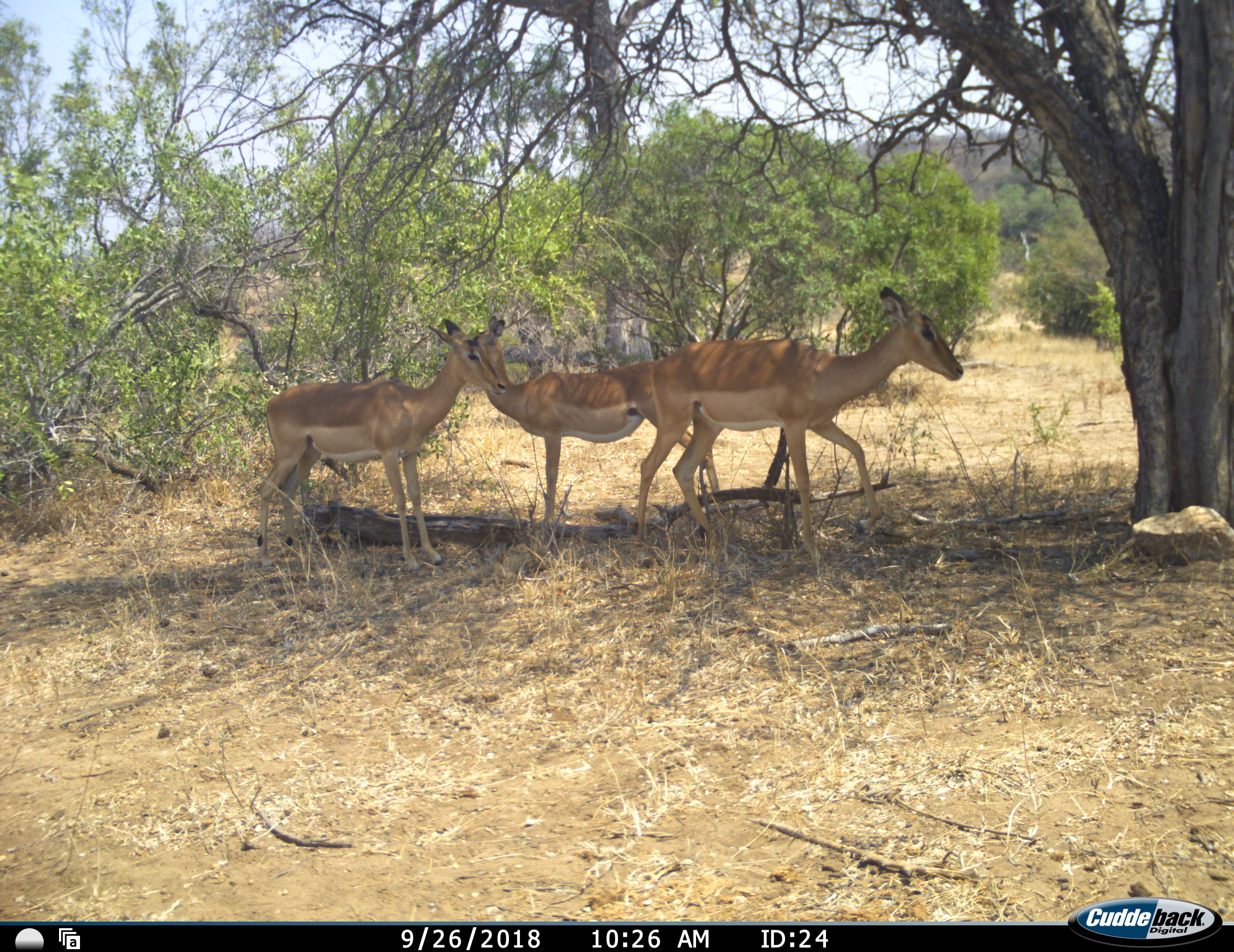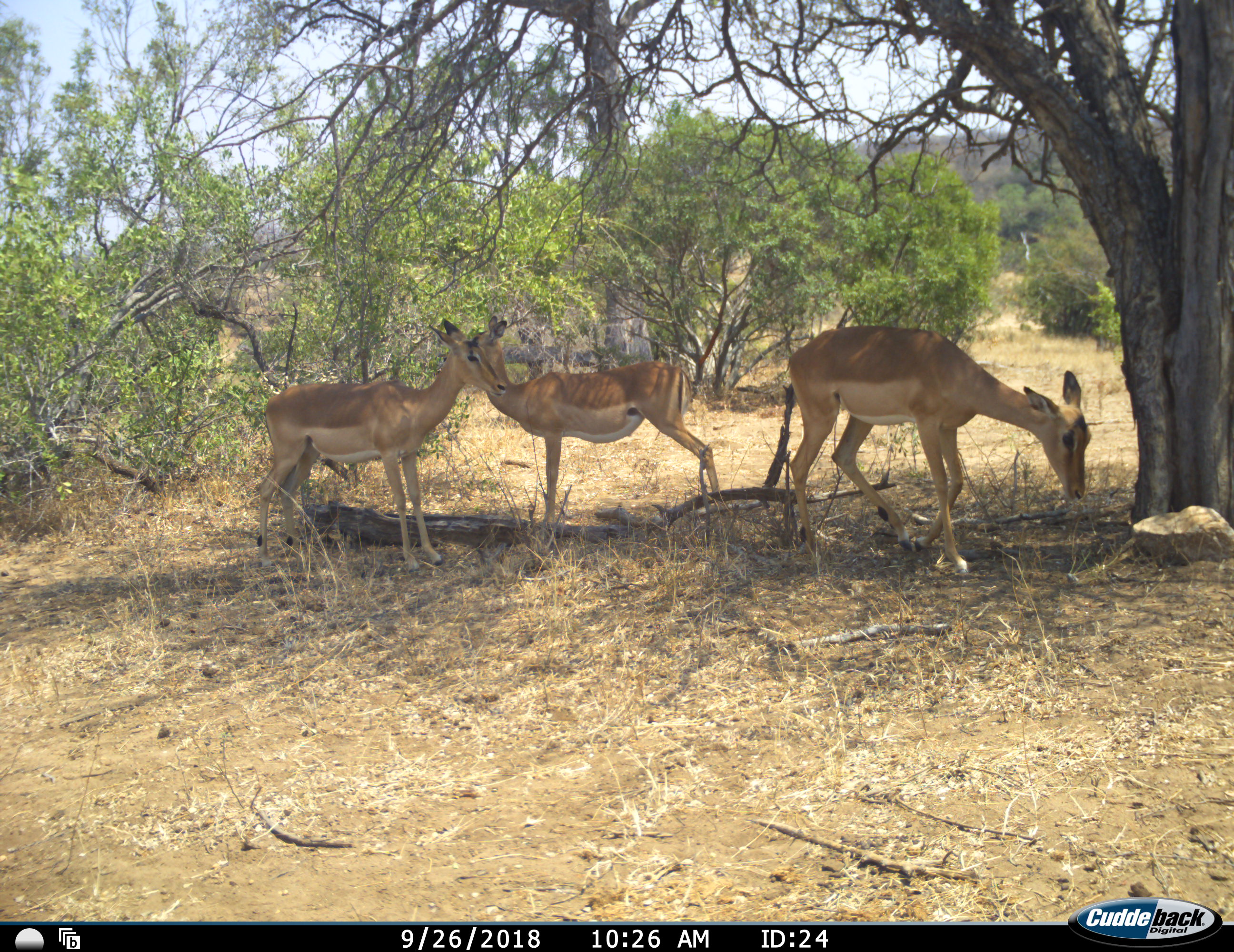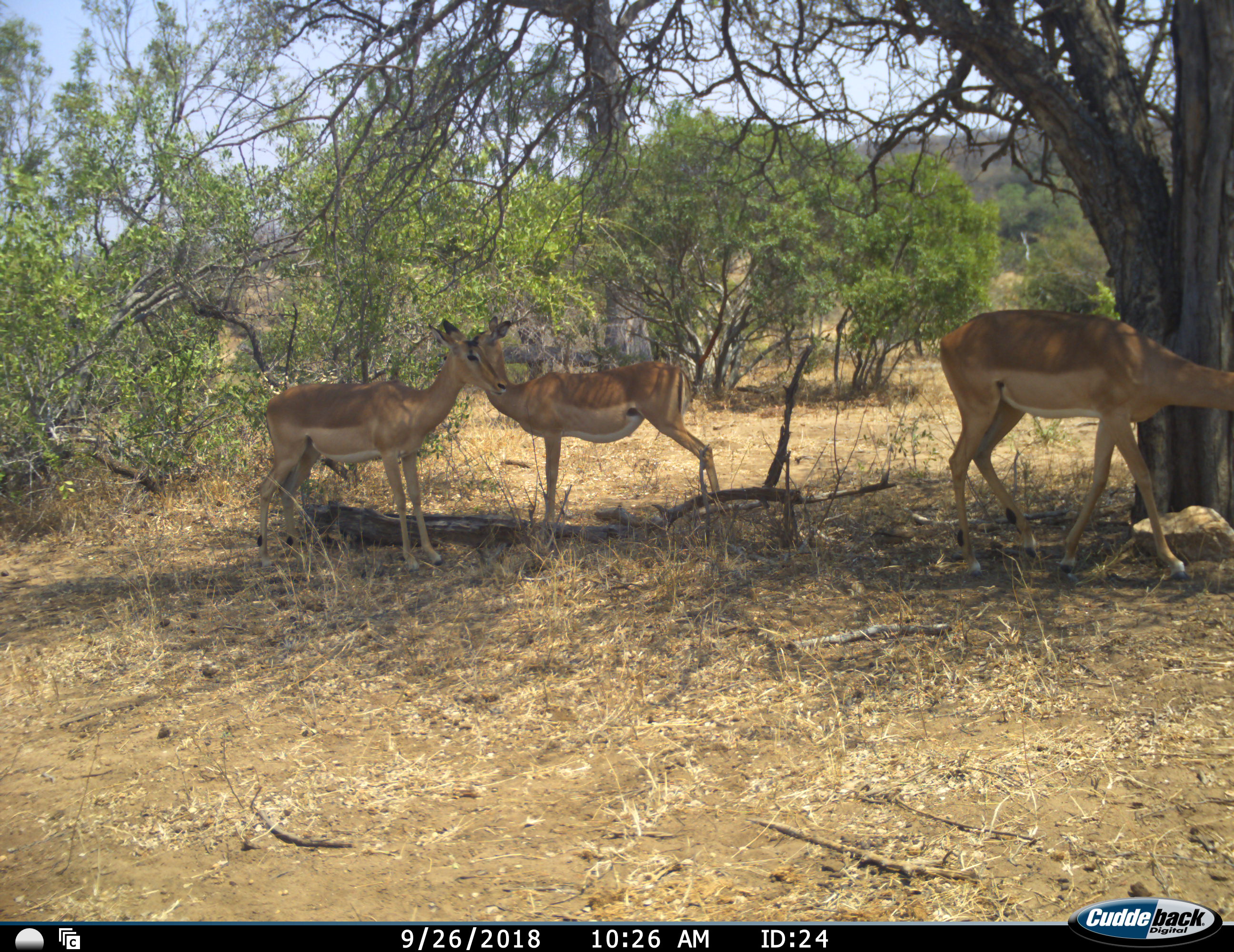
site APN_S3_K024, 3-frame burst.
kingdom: Animalia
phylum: Chordata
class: Mammalia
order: Artiodactyla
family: Bovidae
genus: Aepyceros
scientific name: Aepyceros melampus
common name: impala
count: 3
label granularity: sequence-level